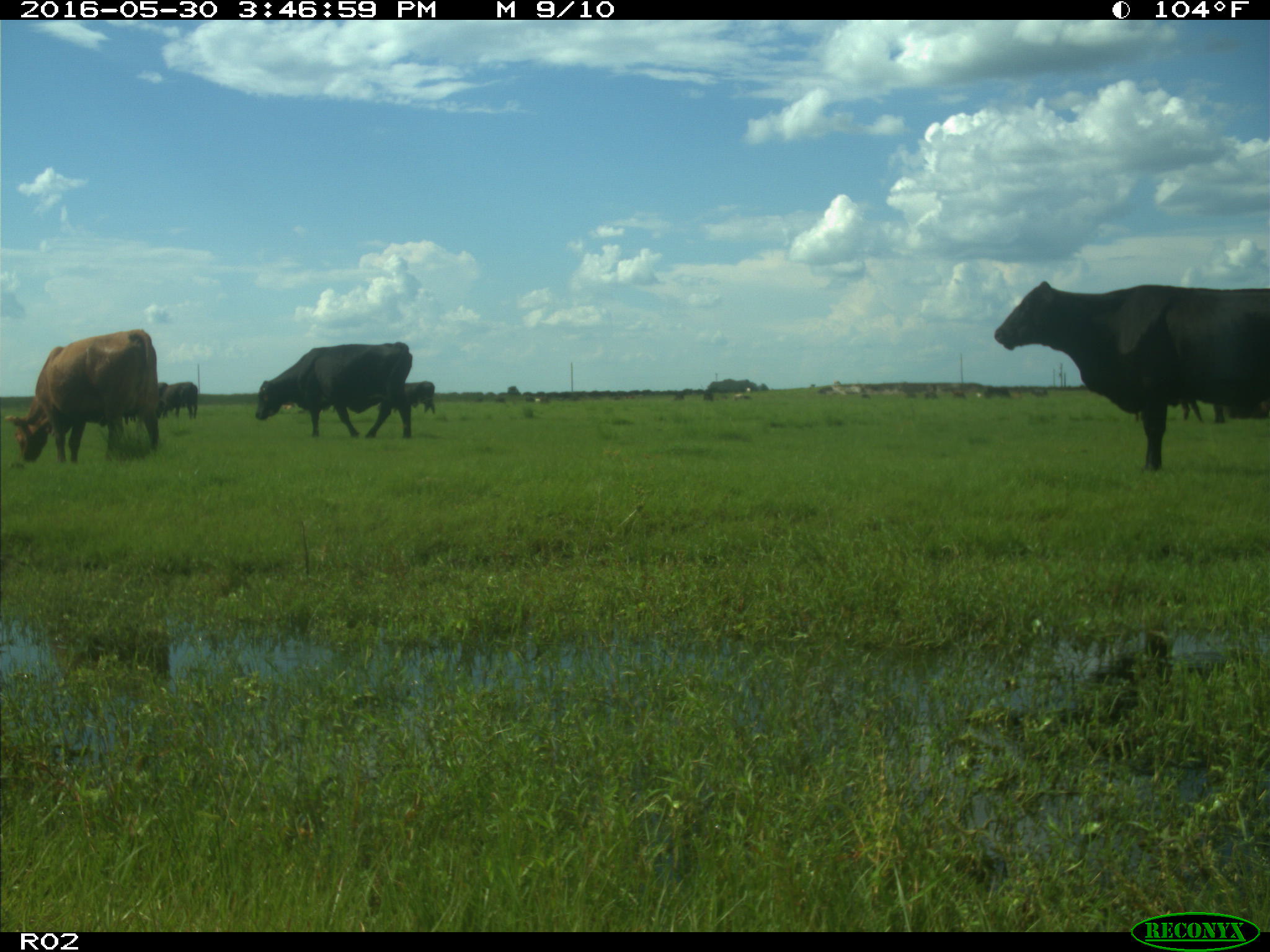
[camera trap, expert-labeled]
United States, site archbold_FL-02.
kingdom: Animalia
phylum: Chordata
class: Mammalia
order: Artiodactyla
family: Bovidae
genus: Bos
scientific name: Bos taurus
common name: domestic cow